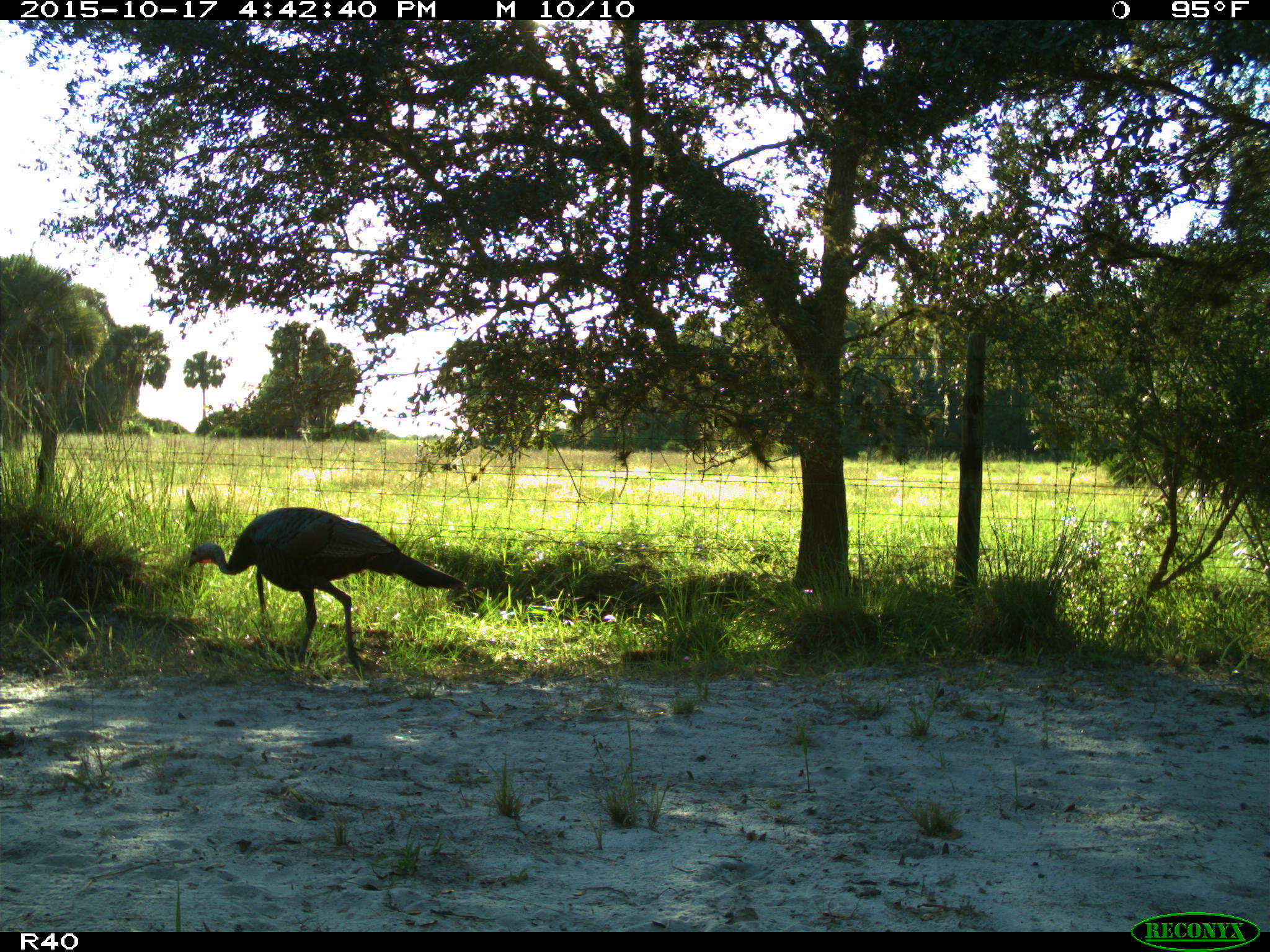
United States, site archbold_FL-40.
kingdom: Animalia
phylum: Chordata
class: Aves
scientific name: Aves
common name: birds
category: unidentified bird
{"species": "unidentified bird (birds) (Aves)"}